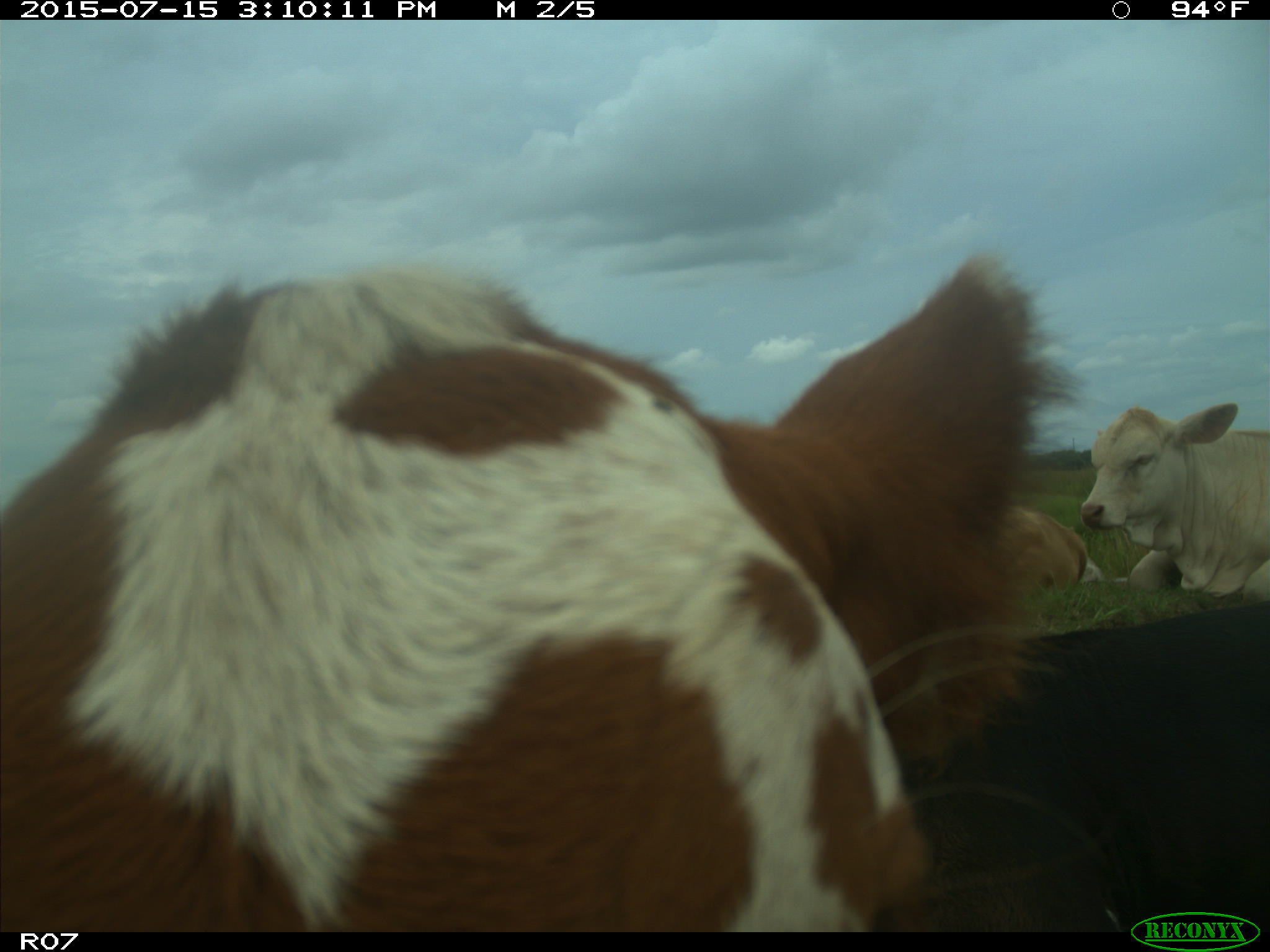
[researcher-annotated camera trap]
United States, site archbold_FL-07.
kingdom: Animalia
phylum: Chordata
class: Mammalia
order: Artiodactyla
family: Bovidae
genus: Bos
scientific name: Bos taurus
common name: domestic cow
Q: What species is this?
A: Bos taurus (domestic cow).